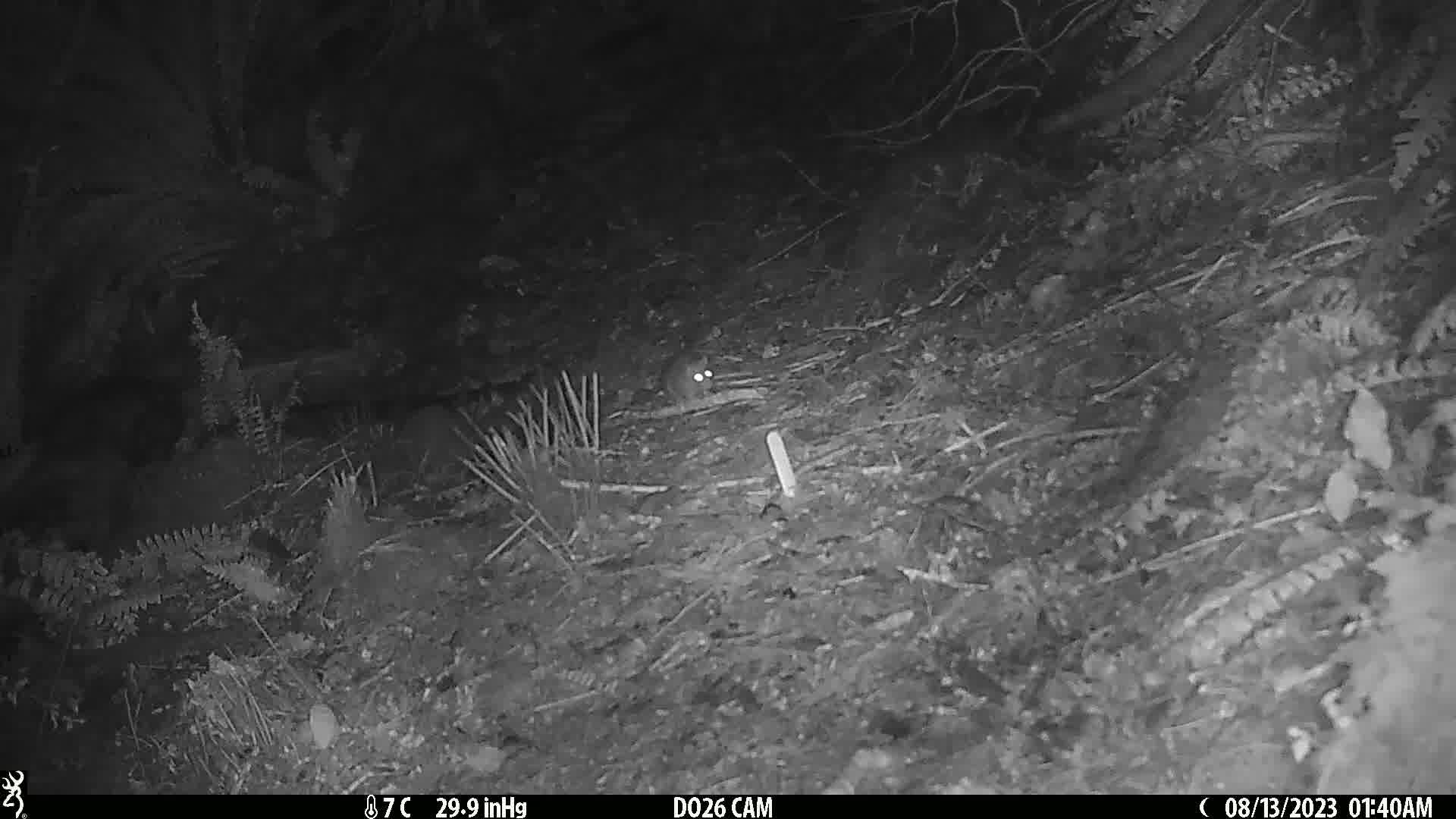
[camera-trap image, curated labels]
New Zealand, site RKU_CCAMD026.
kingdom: Animalia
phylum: Chordata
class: Mammalia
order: Rodentia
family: Muridae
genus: Rattus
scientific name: Rattus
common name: rat